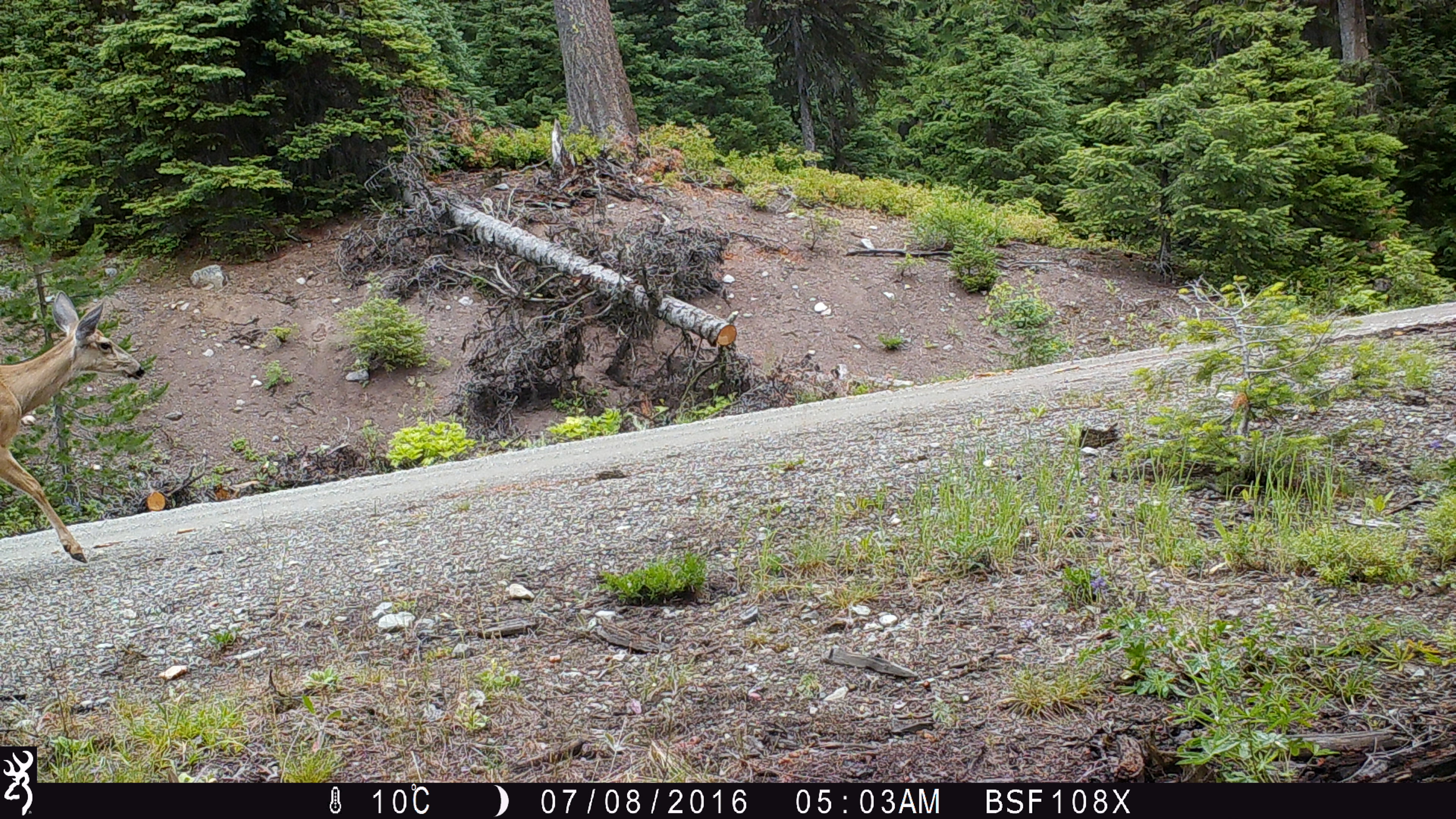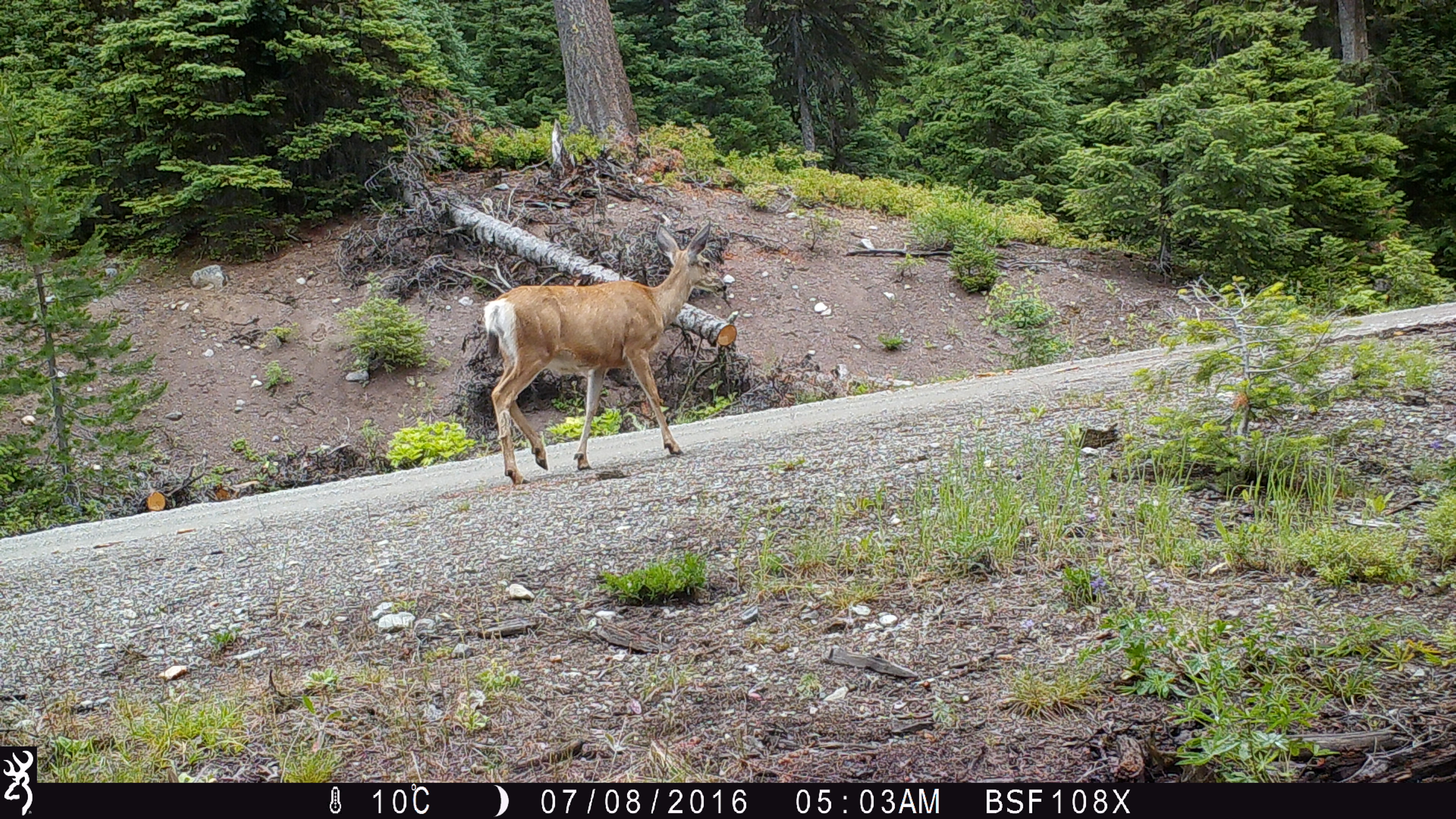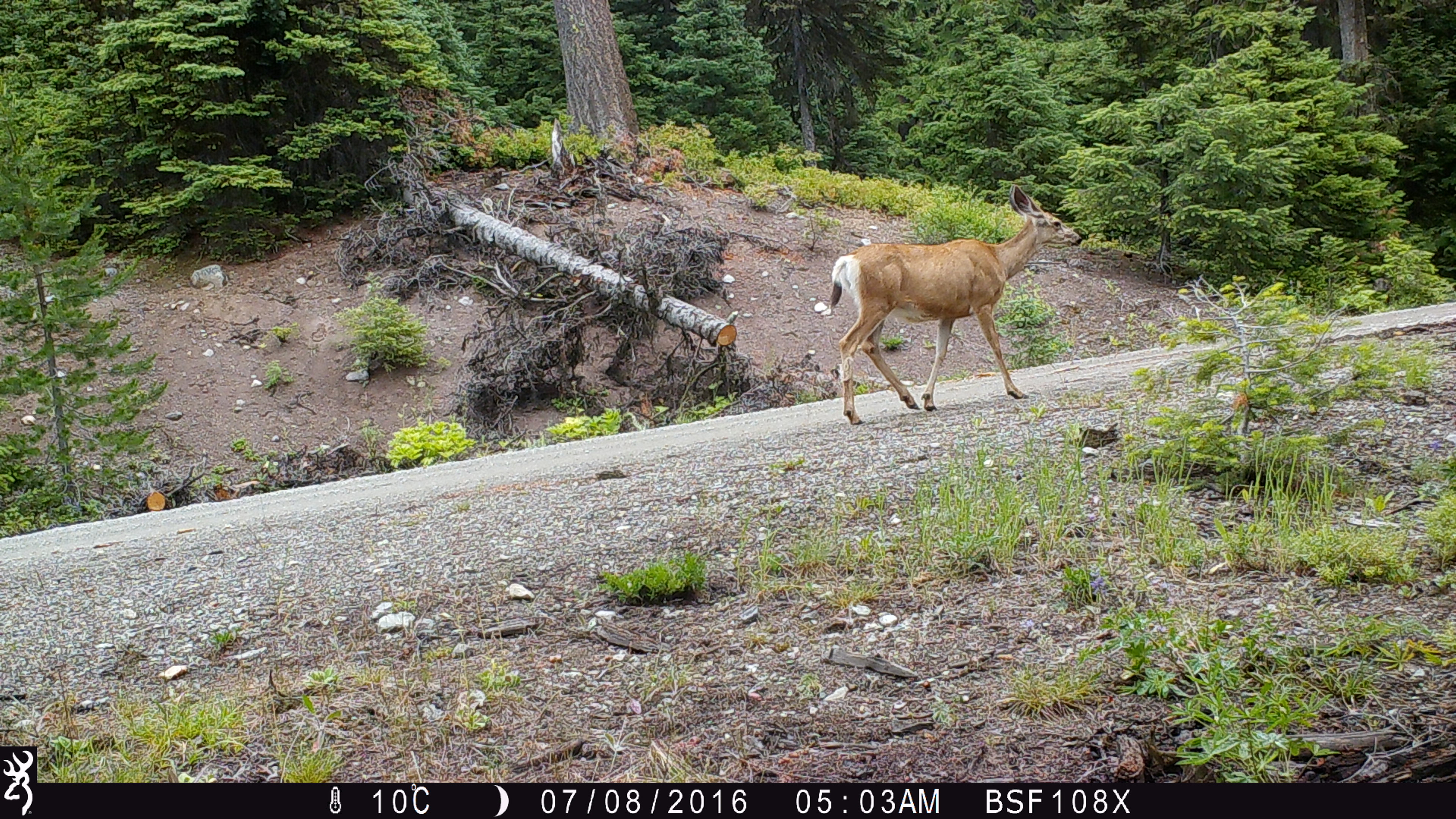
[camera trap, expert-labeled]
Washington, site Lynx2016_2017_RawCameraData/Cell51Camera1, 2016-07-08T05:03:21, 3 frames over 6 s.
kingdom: Animalia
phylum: Chordata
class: Mammalia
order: Artiodactyla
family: Cervidae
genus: Odocoileus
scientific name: Odocoileus hemionus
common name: mule deer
Odocoileus hemionus (mule deer). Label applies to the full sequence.